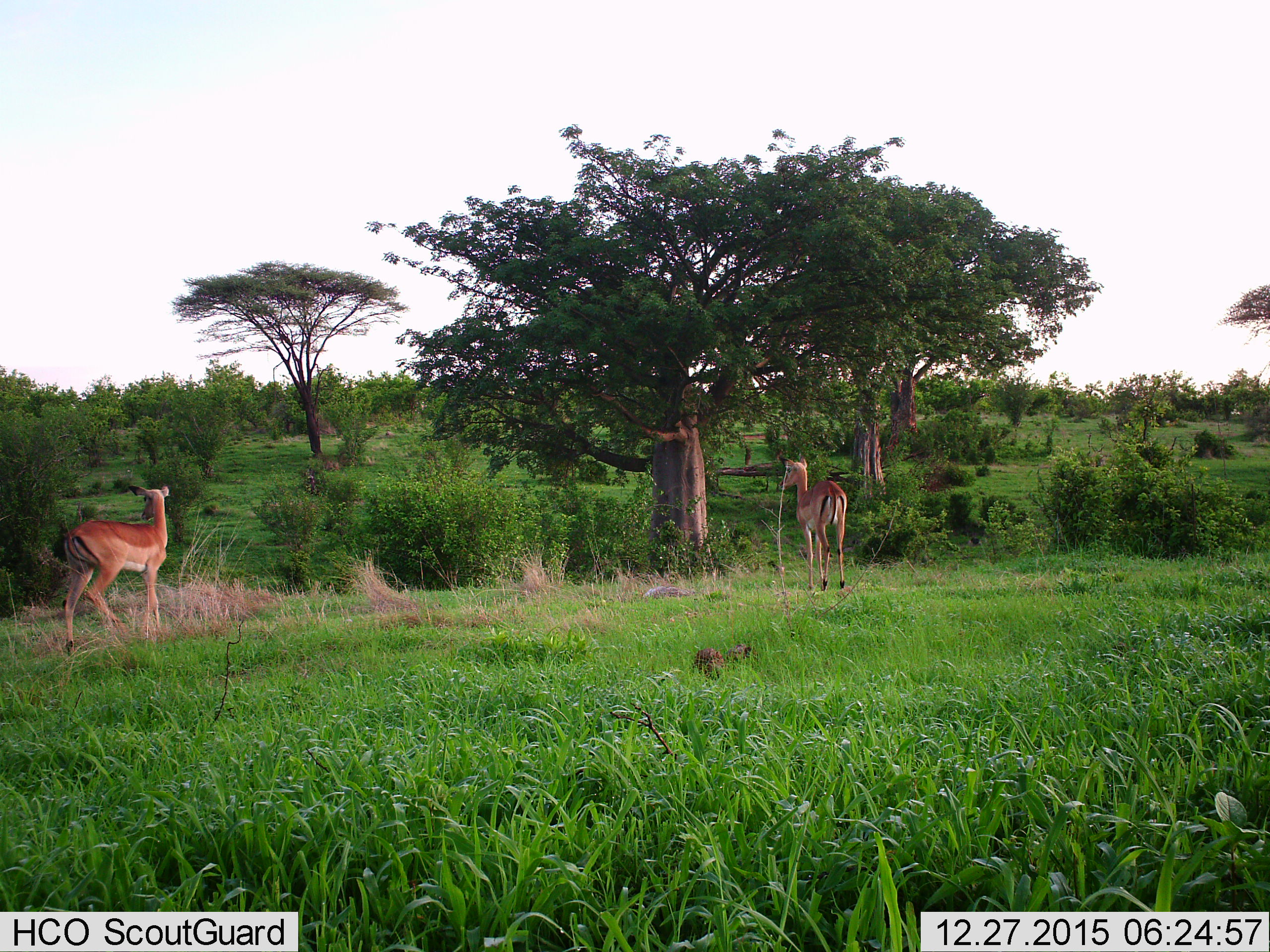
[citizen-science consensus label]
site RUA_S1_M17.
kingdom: Animalia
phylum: Chordata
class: Mammalia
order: Artiodactyla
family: Bovidae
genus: Aepyceros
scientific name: Aepyceros melampus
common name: impala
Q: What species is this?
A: Impala (Aepyceros melampus).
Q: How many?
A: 2.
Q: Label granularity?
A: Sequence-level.